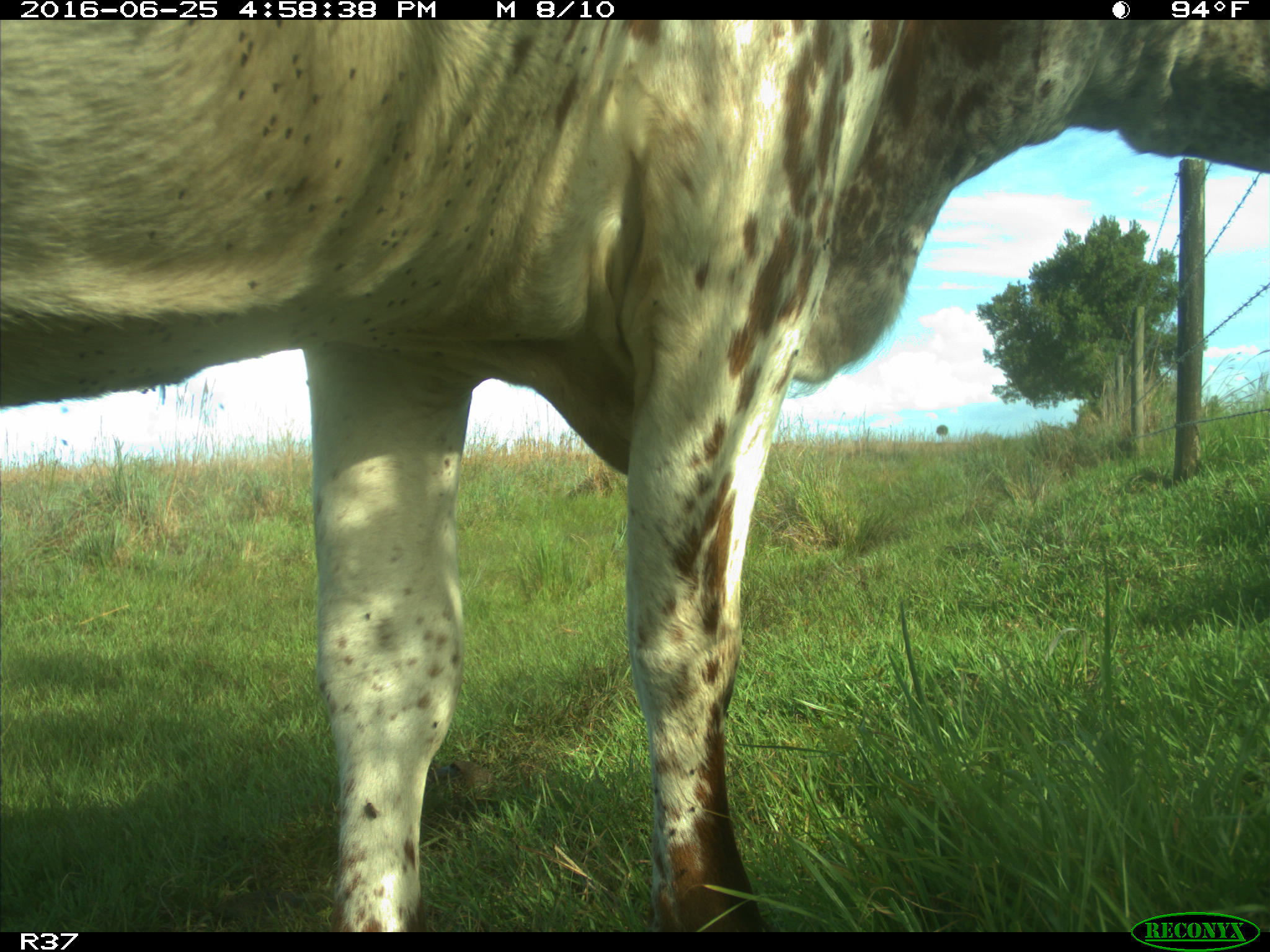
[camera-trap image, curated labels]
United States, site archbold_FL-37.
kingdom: Animalia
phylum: Chordata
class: Mammalia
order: Artiodactyla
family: Bovidae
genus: Bos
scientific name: Bos taurus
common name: domestic cow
Bos taurus (domestic cow).